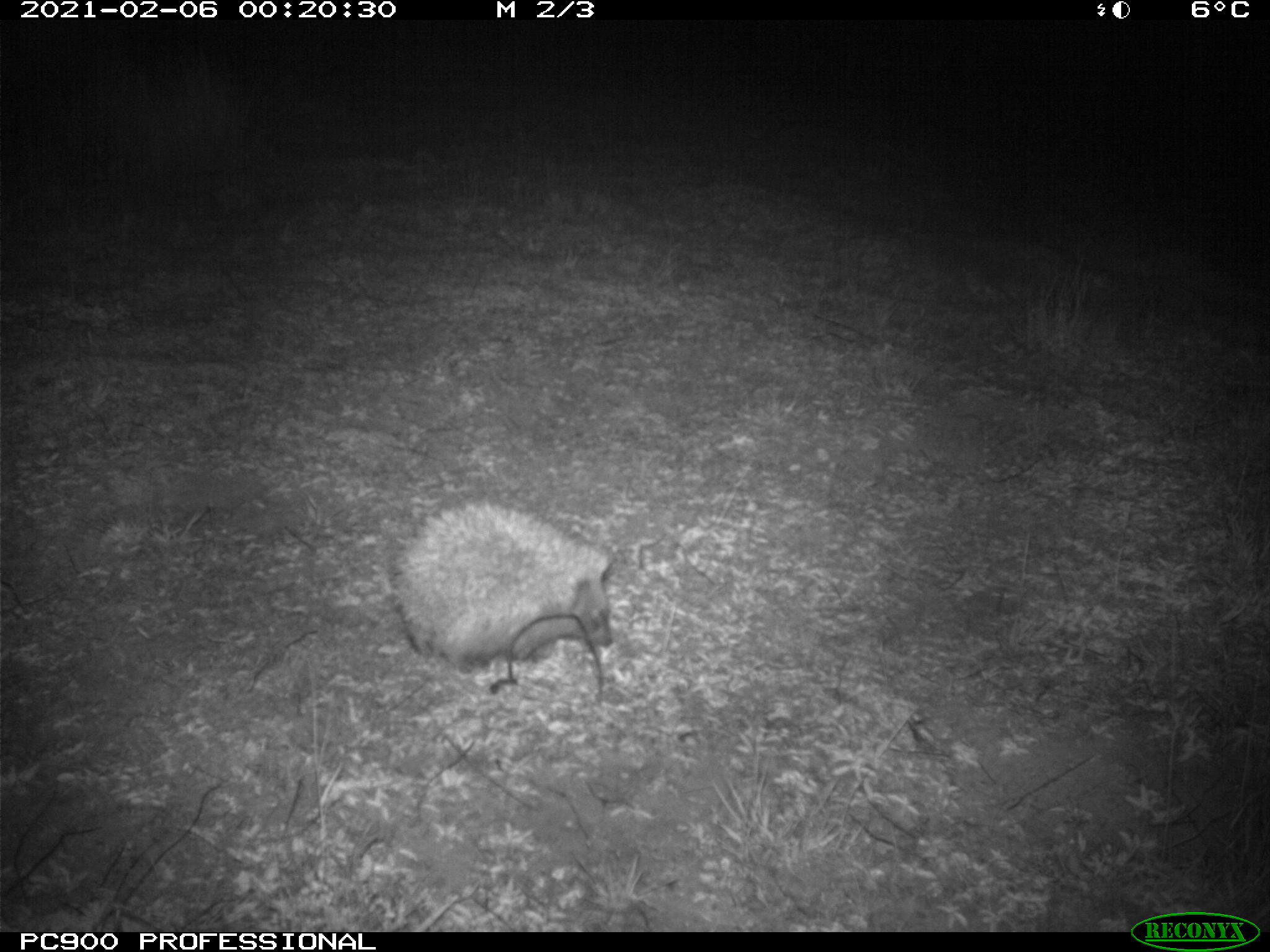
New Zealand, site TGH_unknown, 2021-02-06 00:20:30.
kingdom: Animalia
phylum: Chordata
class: Mammalia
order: Eulipotyphla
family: Erinaceidae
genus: Erinaceus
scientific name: Erinaceus europaeus europaeus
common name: european hedgehog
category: hedgehog